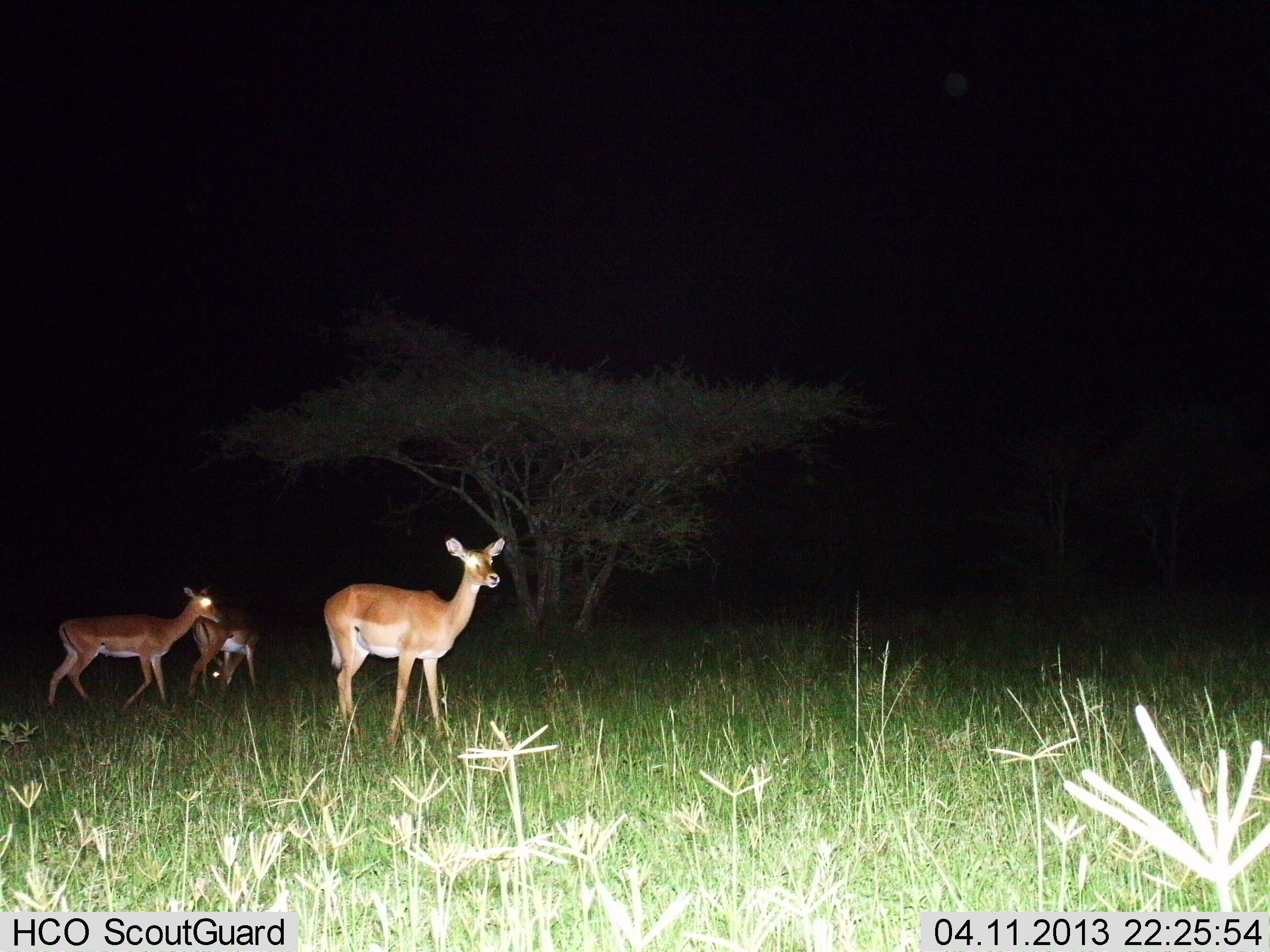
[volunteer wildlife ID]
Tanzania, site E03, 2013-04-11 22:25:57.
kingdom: Animalia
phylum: Chordata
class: Mammalia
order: Artiodactyla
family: Bovidae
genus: Aepyceros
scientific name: Aepyceros melampus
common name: impala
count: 3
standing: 94%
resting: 0%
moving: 31%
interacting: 0%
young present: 6%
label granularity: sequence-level